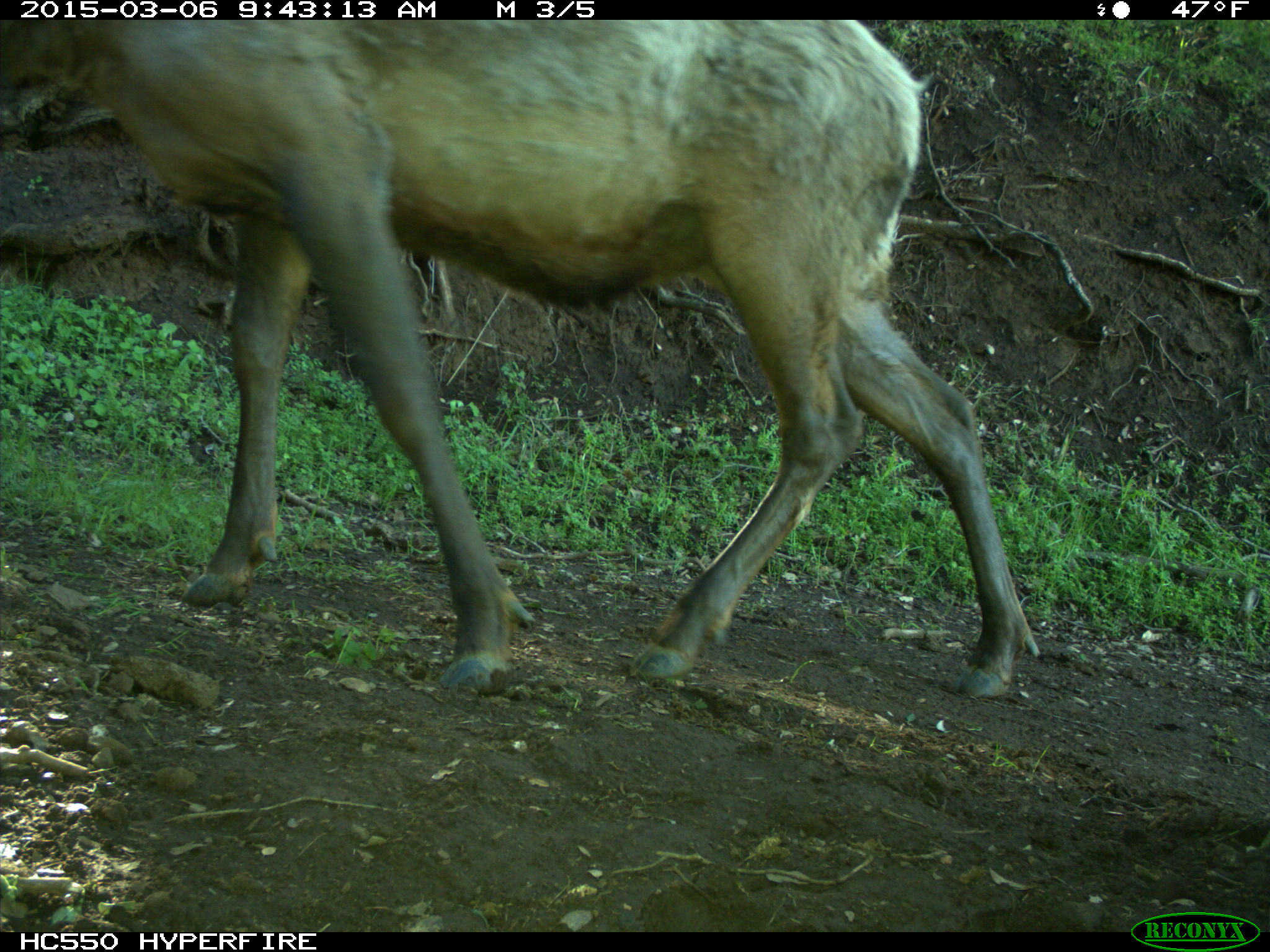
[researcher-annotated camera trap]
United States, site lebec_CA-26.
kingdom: Animalia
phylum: Chordata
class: Mammalia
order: Artiodactyla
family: Cervidae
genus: Cervus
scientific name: Cervus canadensis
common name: elk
Cervus canadensis (elk).